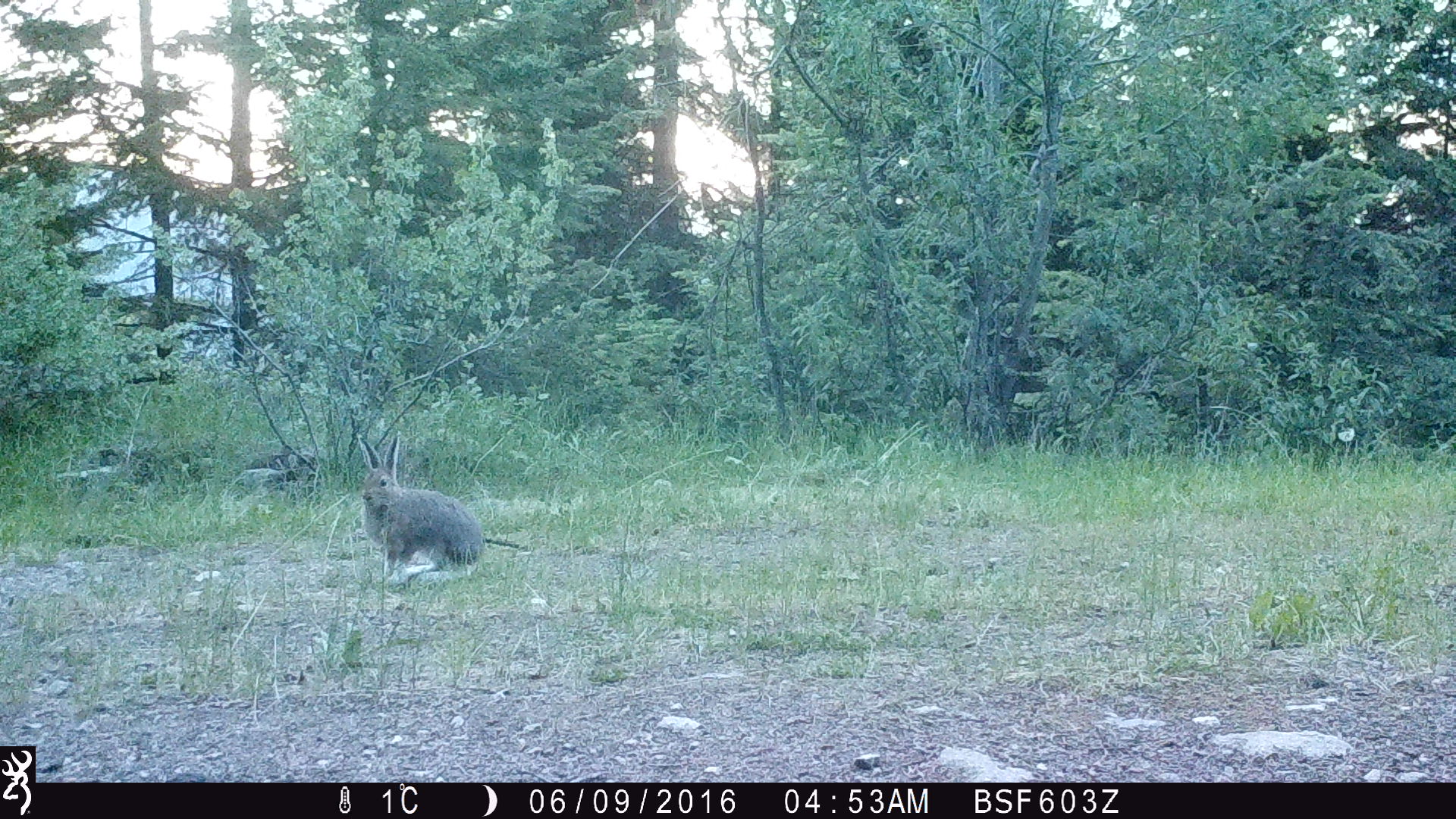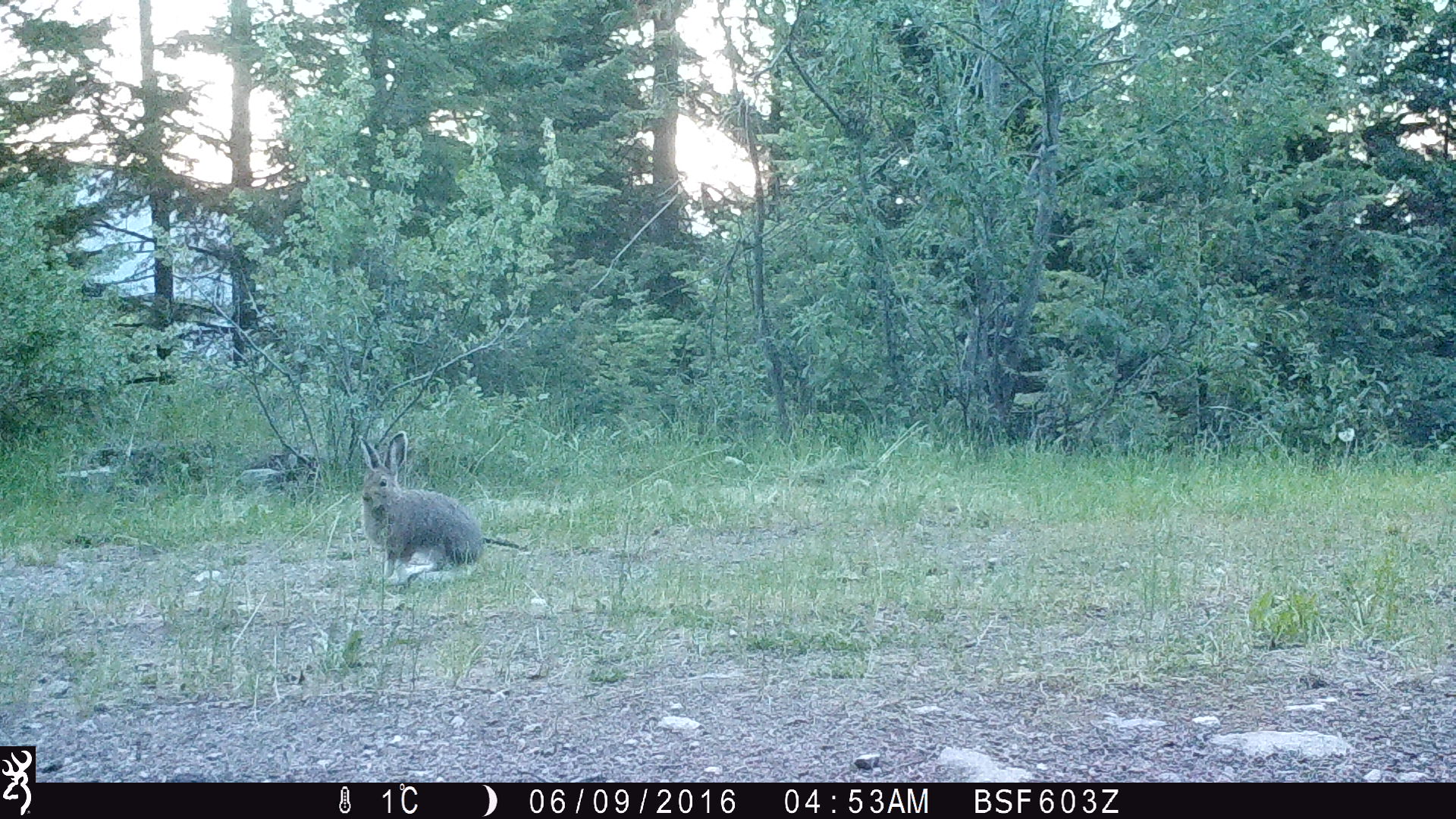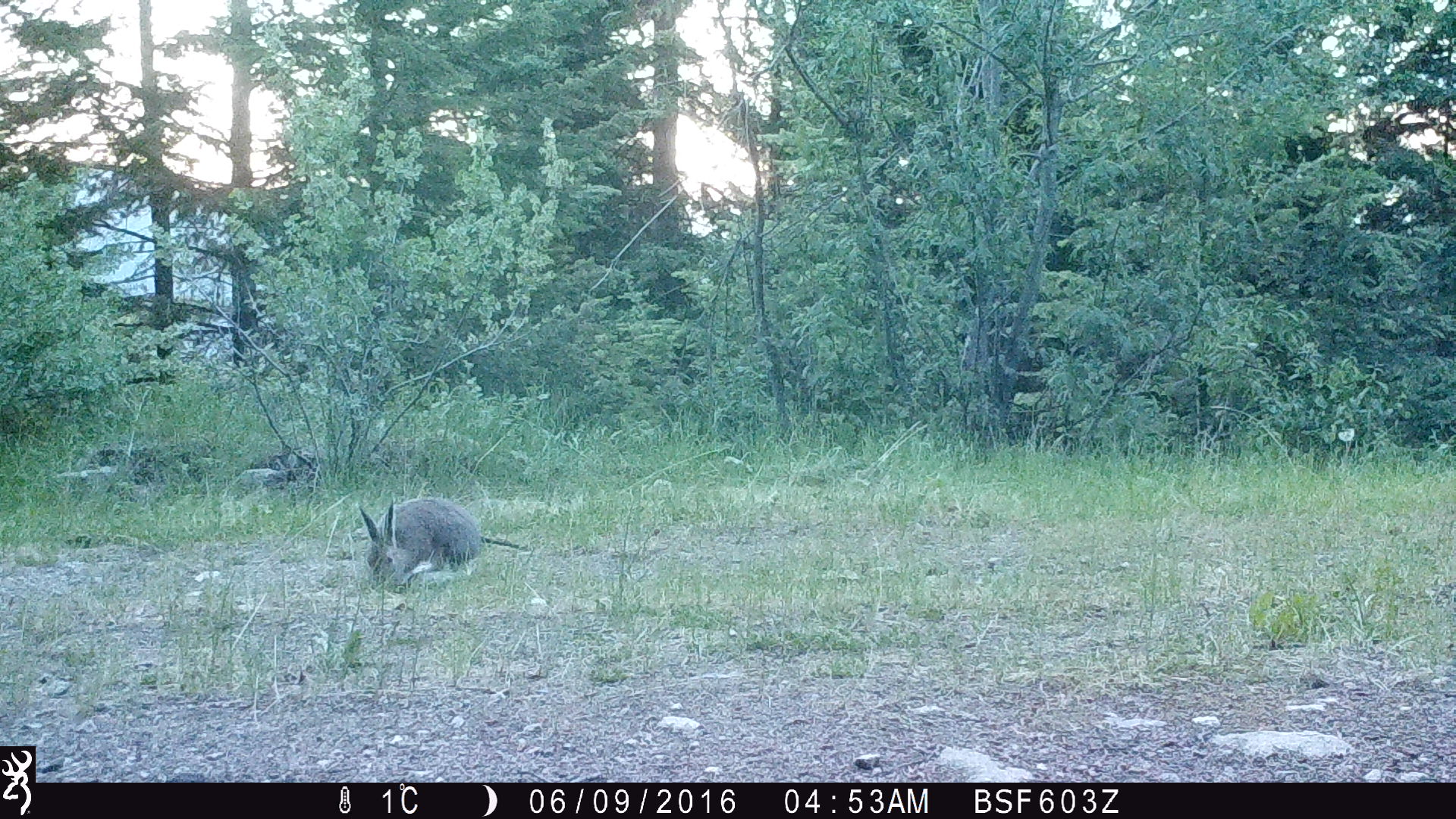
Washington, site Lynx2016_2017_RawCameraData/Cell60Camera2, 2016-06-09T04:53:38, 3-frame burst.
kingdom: Animalia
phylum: Chordata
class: Mammalia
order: Lagomorpha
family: Leporidae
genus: Lepus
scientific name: Lepus americanus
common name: snowshoe hare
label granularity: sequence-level